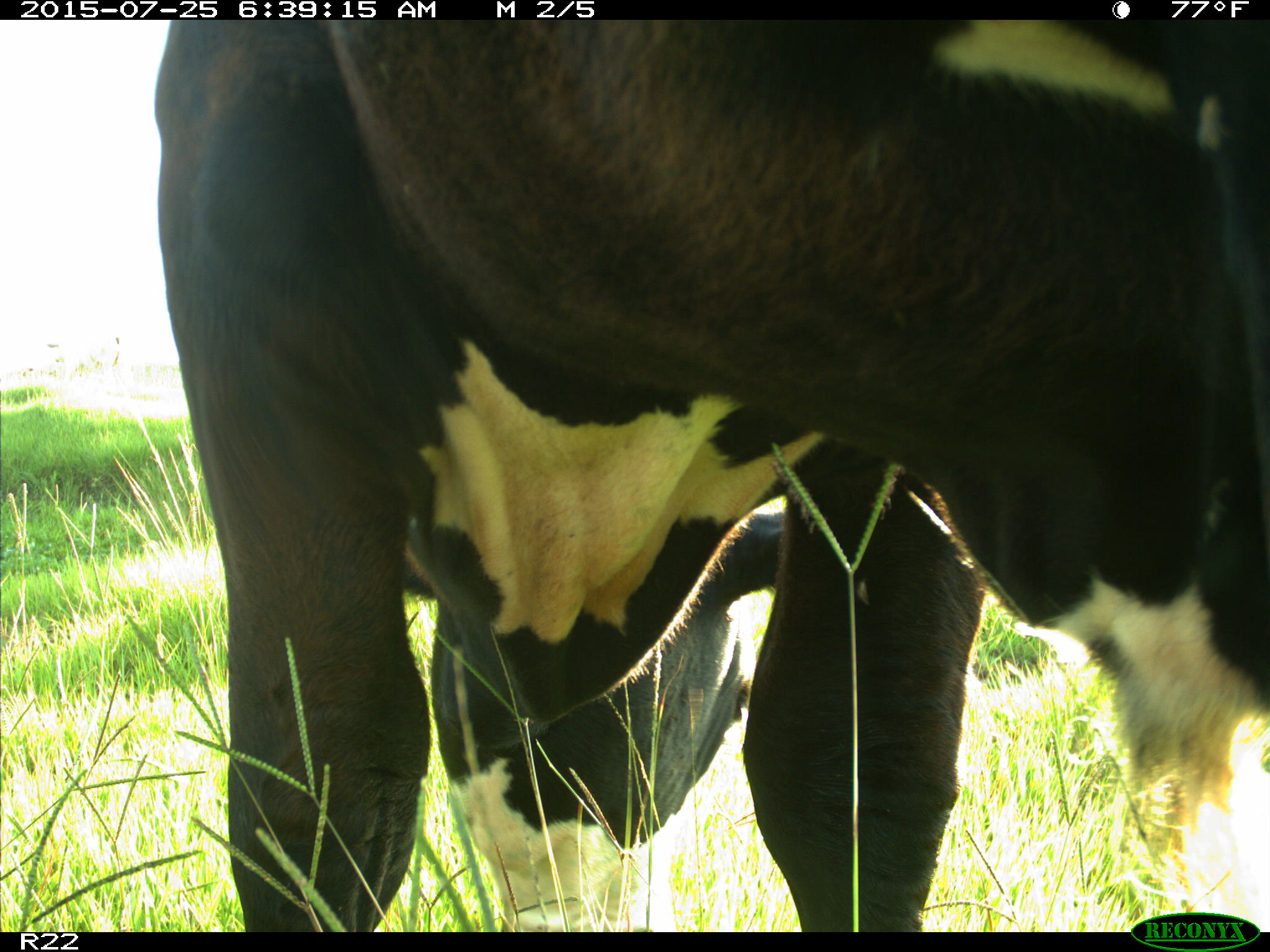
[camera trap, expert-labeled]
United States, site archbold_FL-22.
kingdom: Animalia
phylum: Chordata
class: Mammalia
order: Artiodactyla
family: Bovidae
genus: Bos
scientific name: Bos taurus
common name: domestic cow